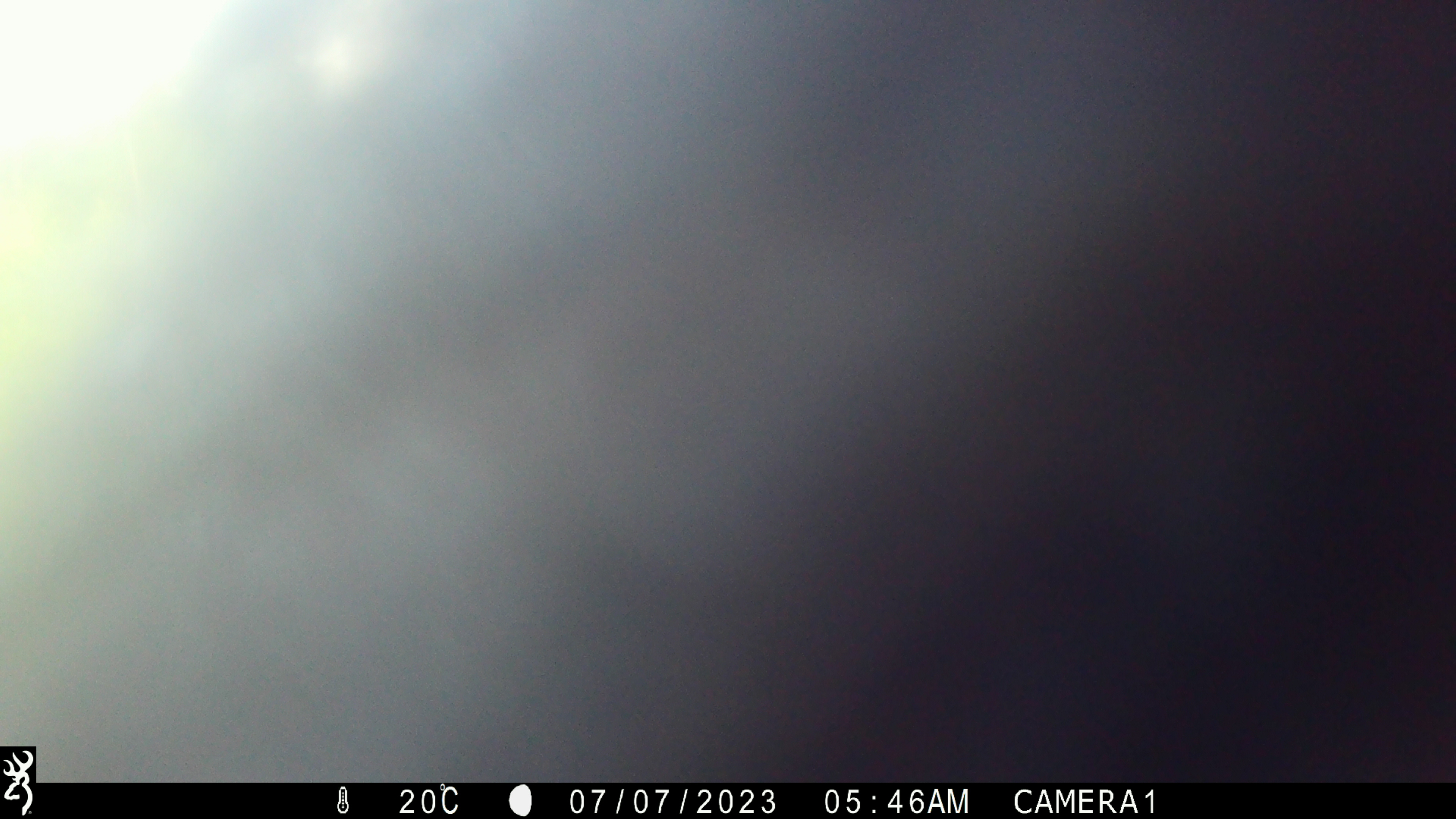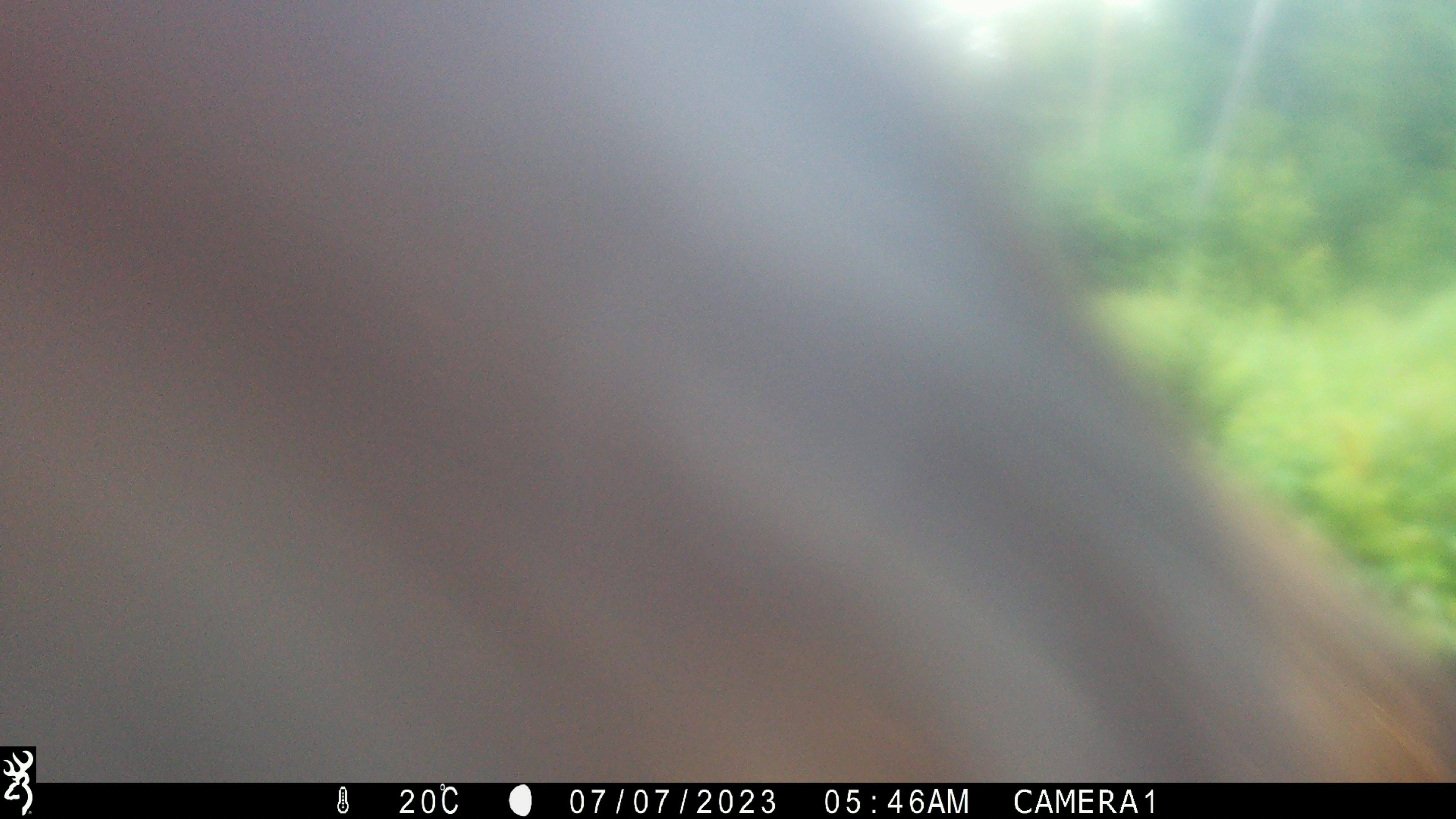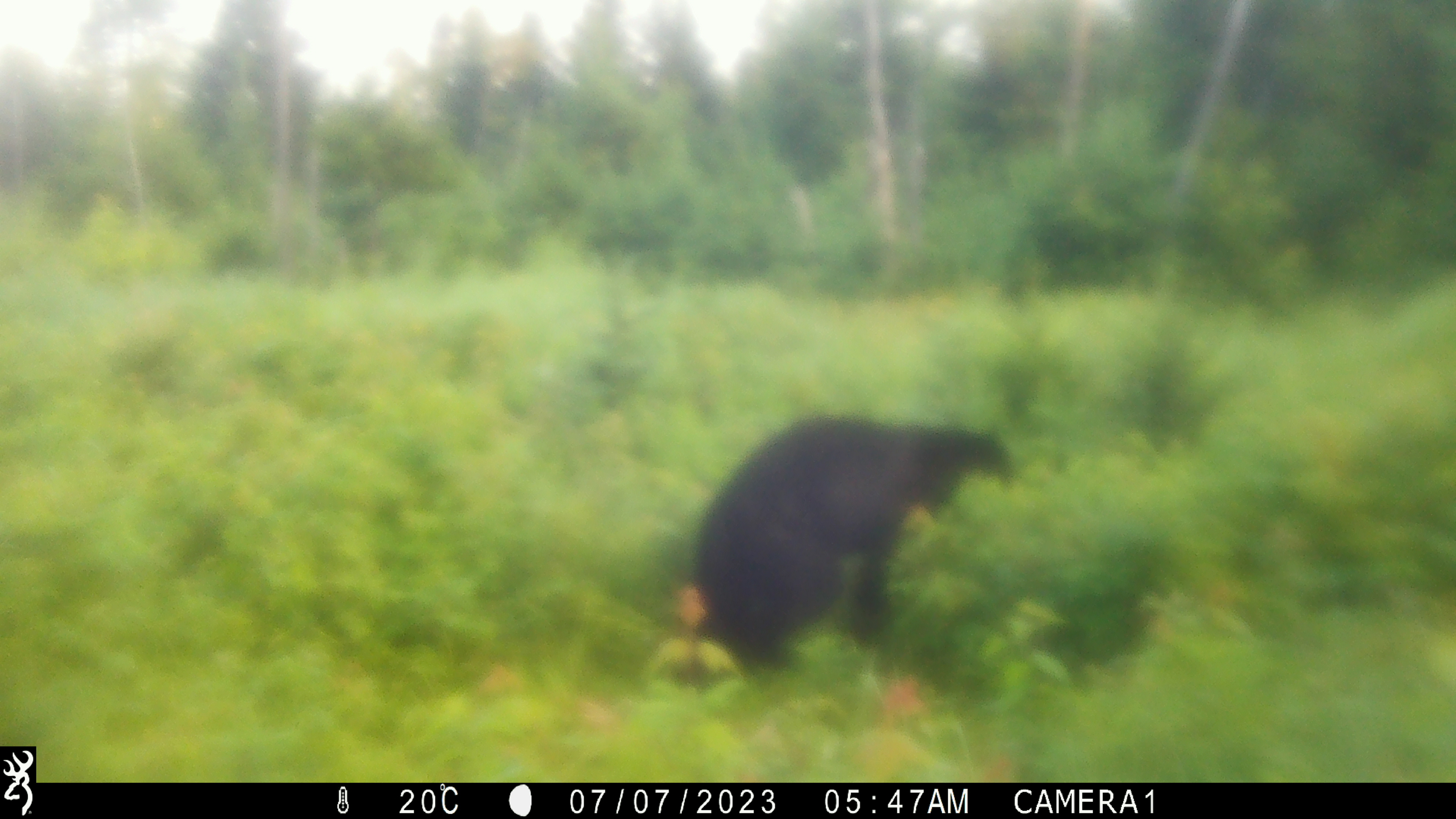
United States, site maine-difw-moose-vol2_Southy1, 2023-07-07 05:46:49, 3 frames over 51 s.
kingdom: Animalia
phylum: Chordata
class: Mammalia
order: Carnivora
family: Ursidae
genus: Ursus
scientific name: Ursus americanus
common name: black bear